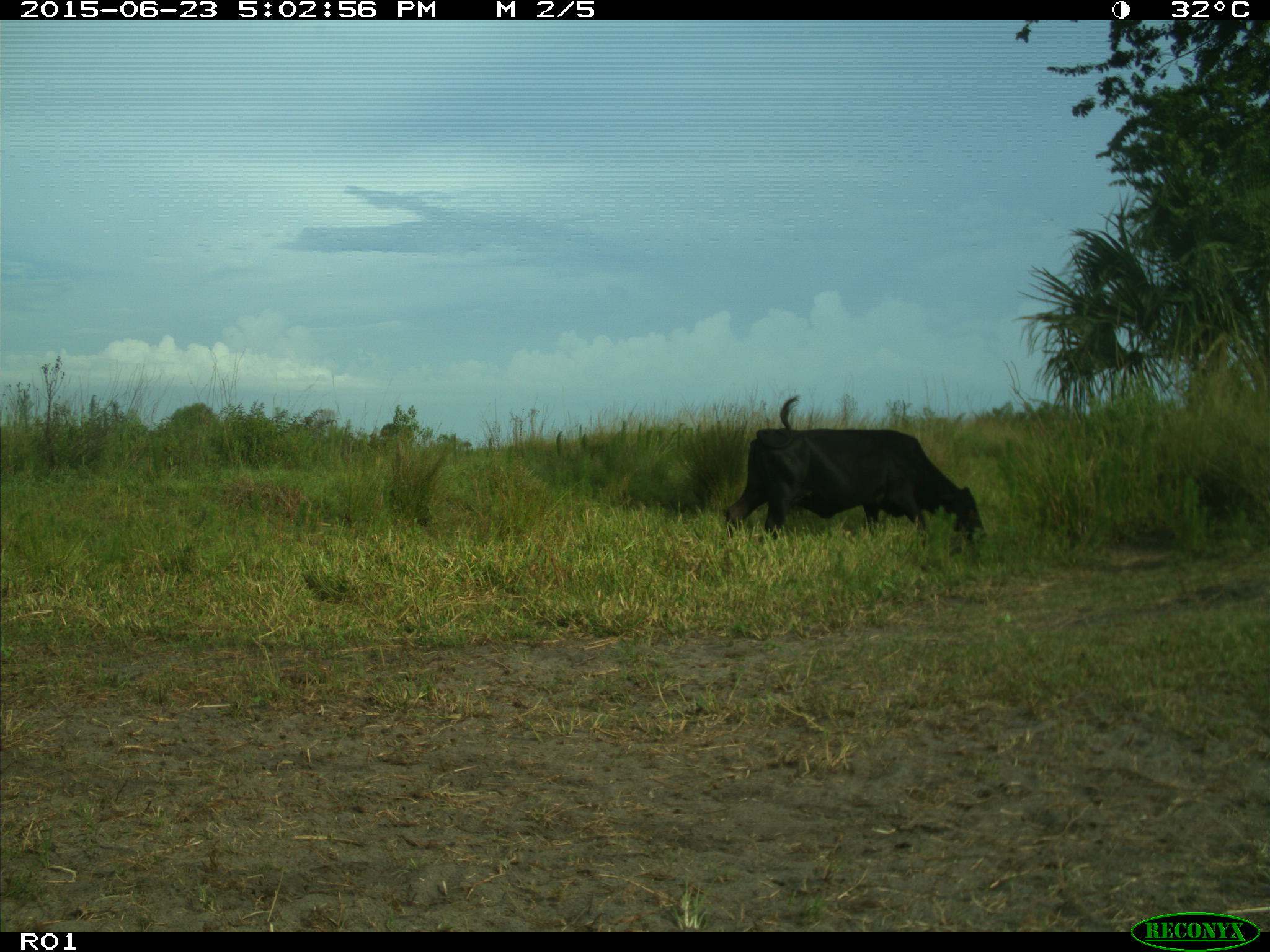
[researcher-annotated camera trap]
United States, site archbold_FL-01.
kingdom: Animalia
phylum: Chordata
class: Mammalia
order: Artiodactyla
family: Bovidae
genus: Bos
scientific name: Bos taurus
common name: domestic cow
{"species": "Bos taurus (domestic cow)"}